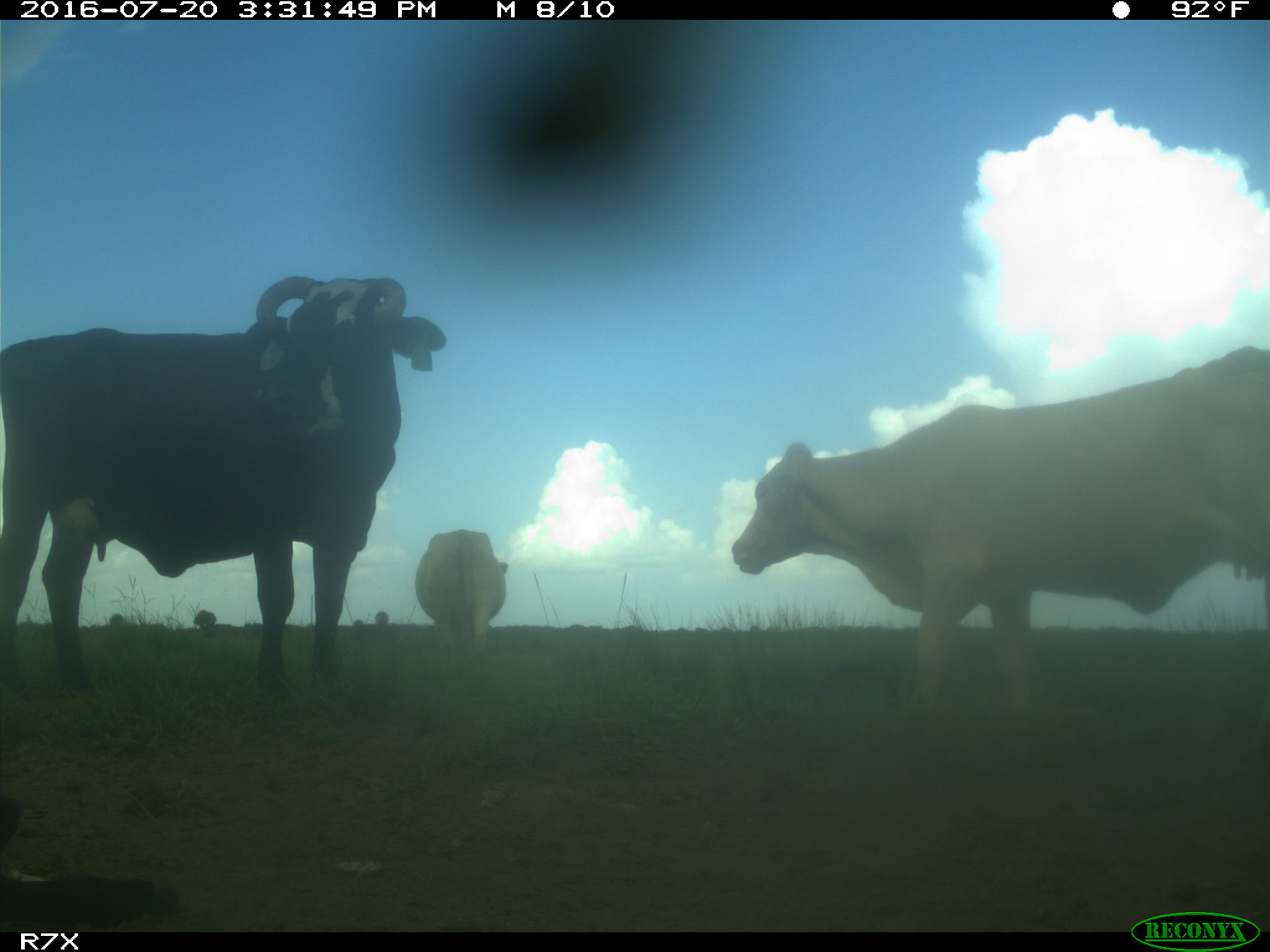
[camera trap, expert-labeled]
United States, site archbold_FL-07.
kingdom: Animalia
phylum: Chordata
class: Mammalia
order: Artiodactyla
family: Bovidae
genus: Bos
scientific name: Bos taurus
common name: domestic cow